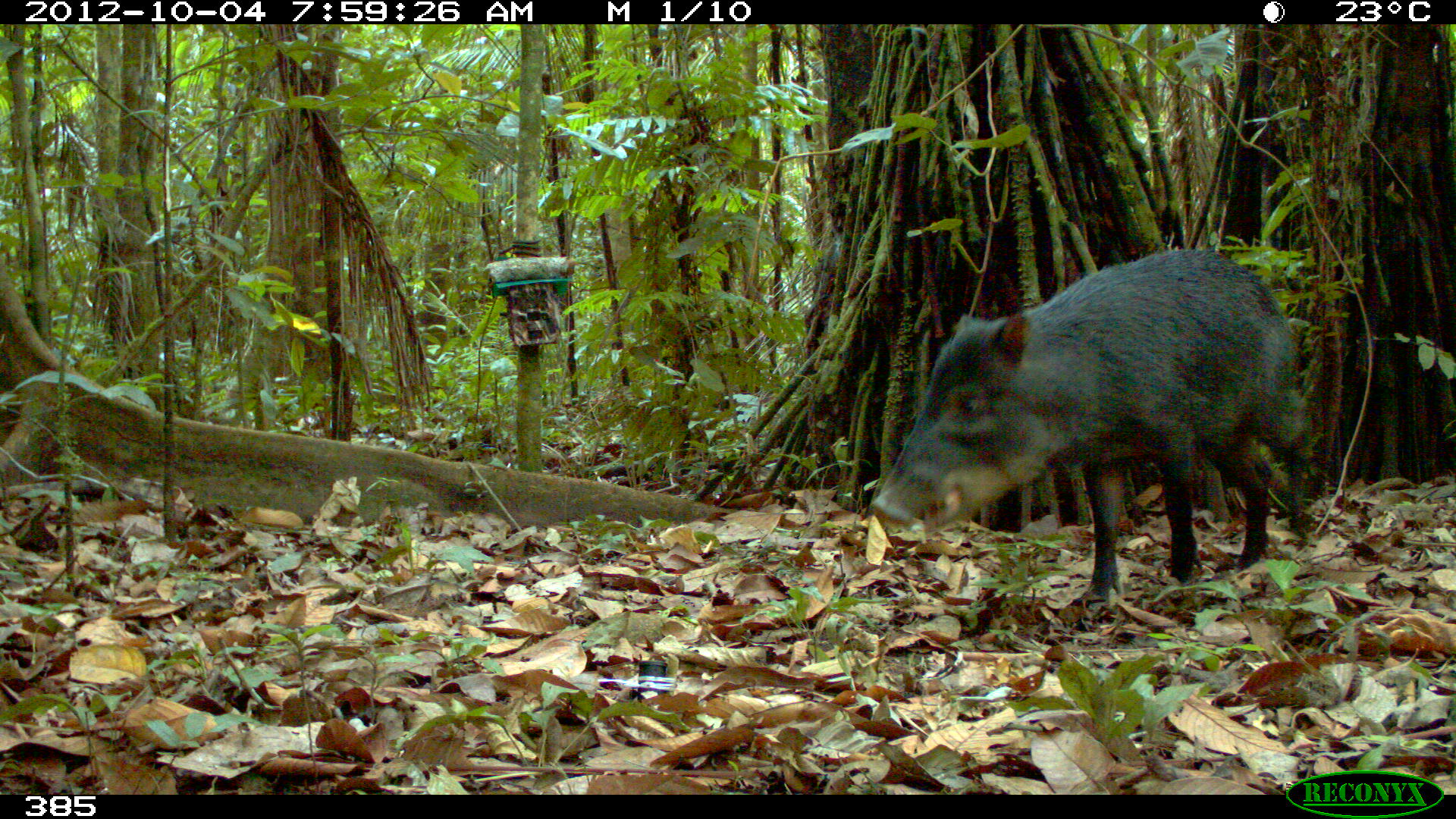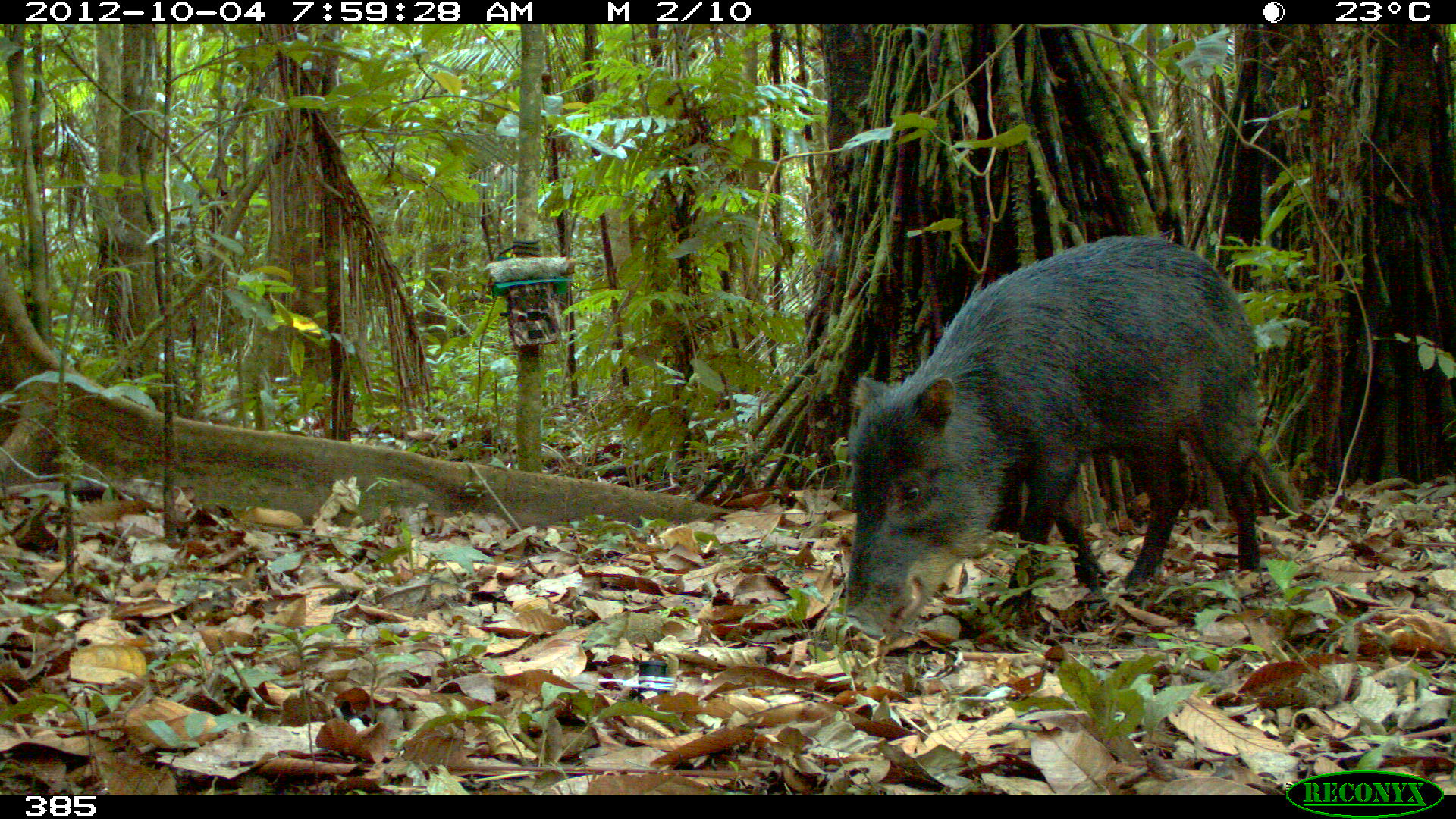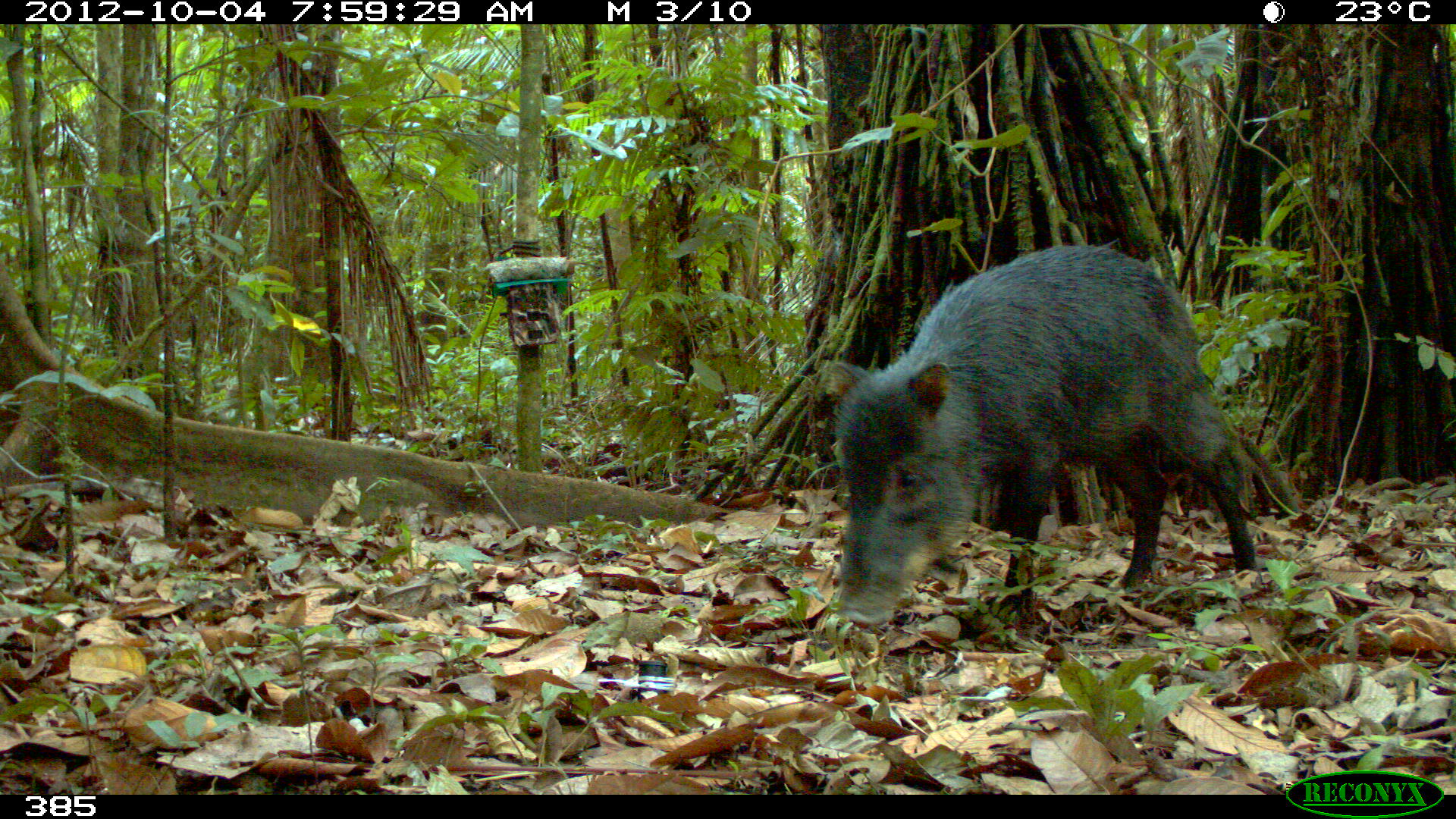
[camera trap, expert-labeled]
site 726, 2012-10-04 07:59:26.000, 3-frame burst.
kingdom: Animalia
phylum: Chordata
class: Mammalia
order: Artiodactyla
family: Tayassuidae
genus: Tayassu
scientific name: Tayassu pecari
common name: white-lipped peccary